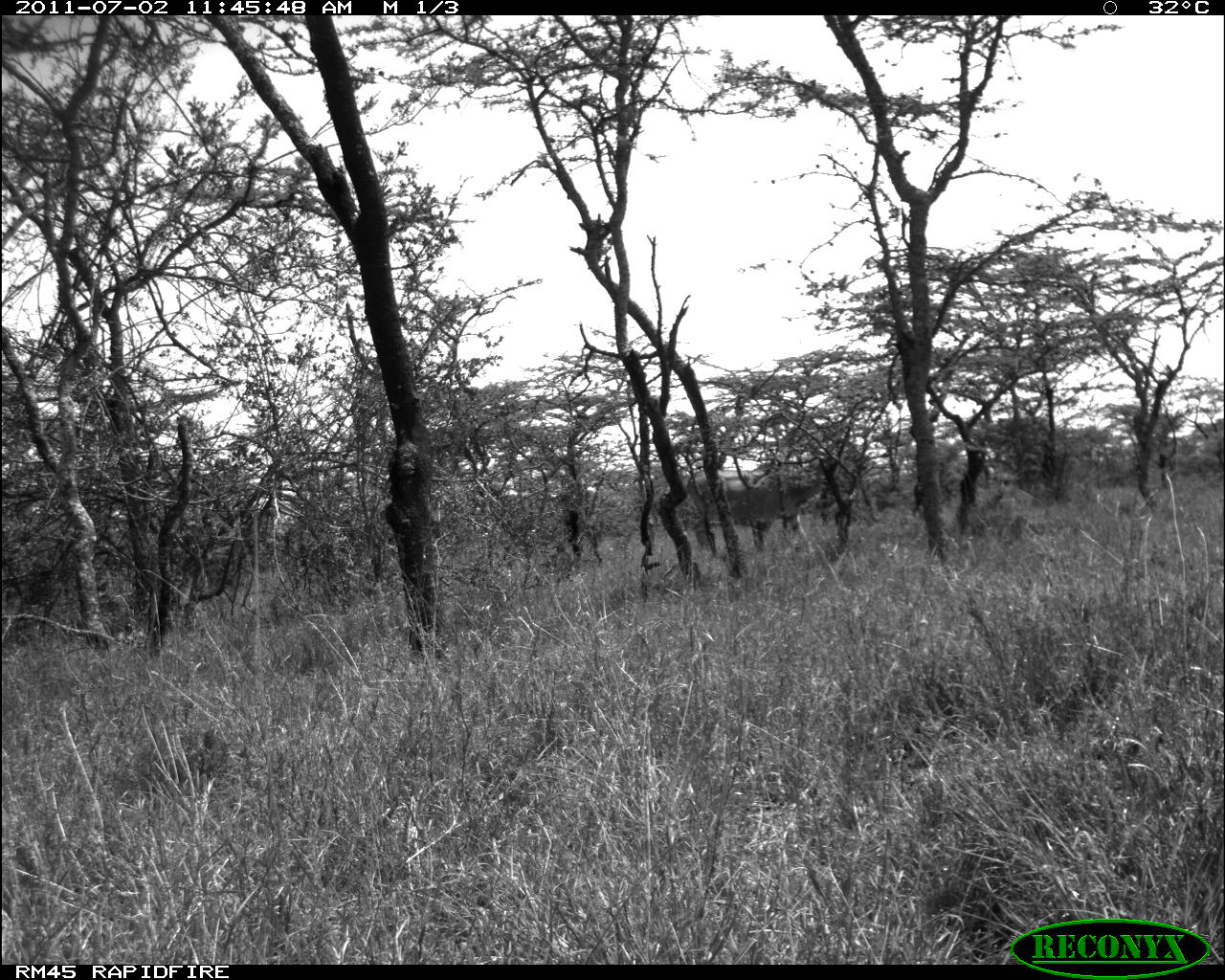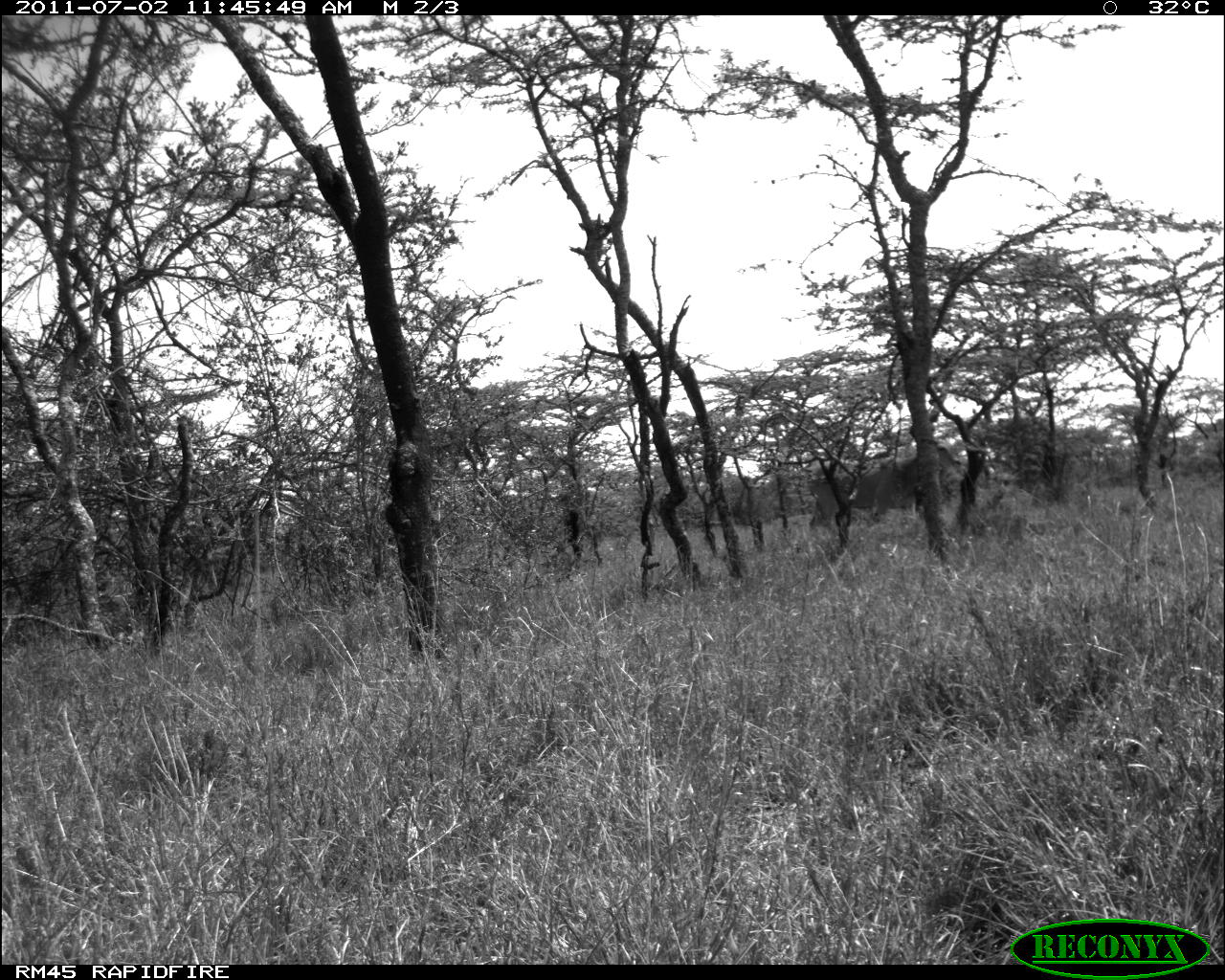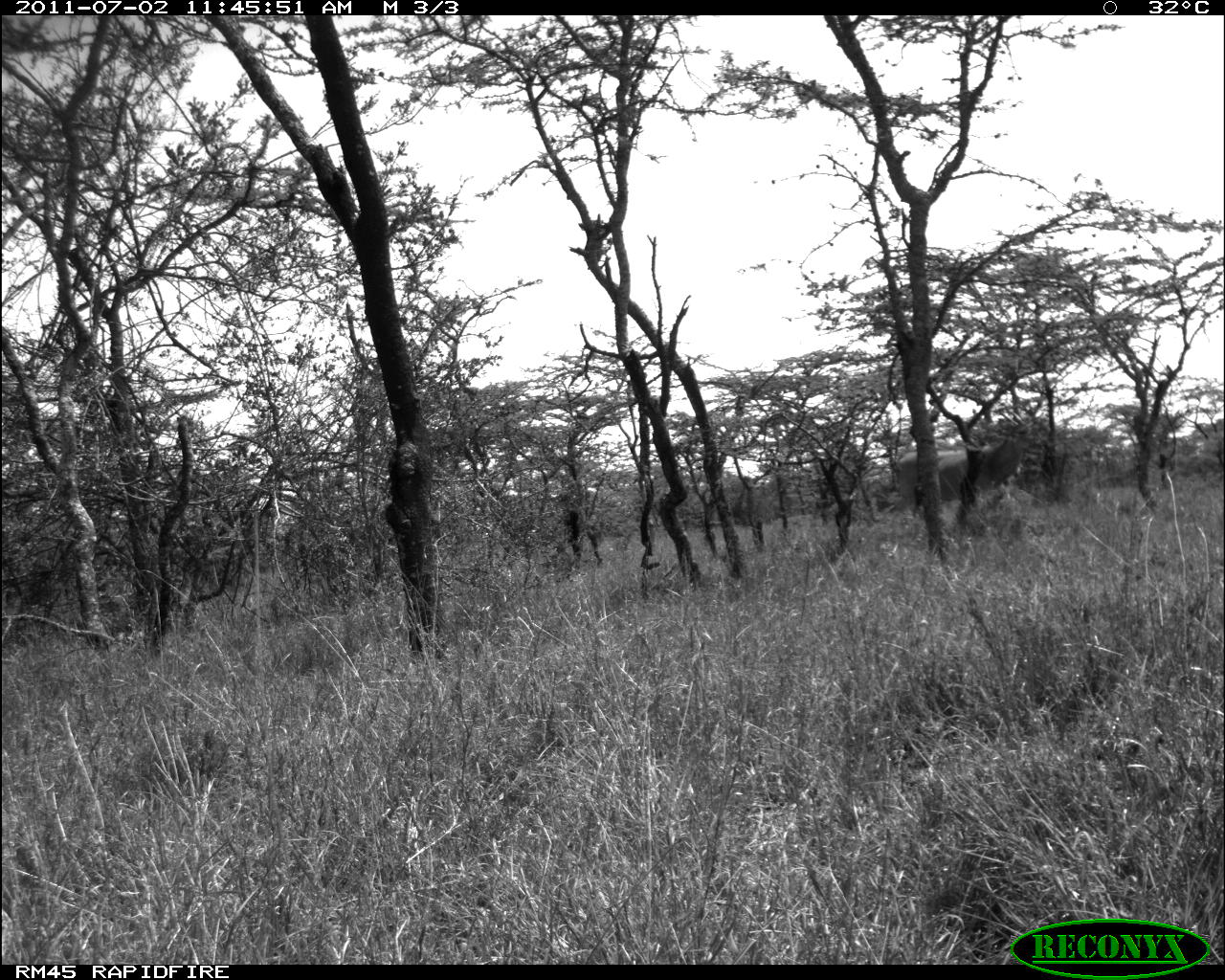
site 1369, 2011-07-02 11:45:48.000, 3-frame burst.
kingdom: Animalia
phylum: Chordata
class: Mammalia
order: Artiodactyla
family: Bovidae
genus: Tragelaphus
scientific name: Tragelaphus oryx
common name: eland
Tragelaphus oryx (eland), count 1.